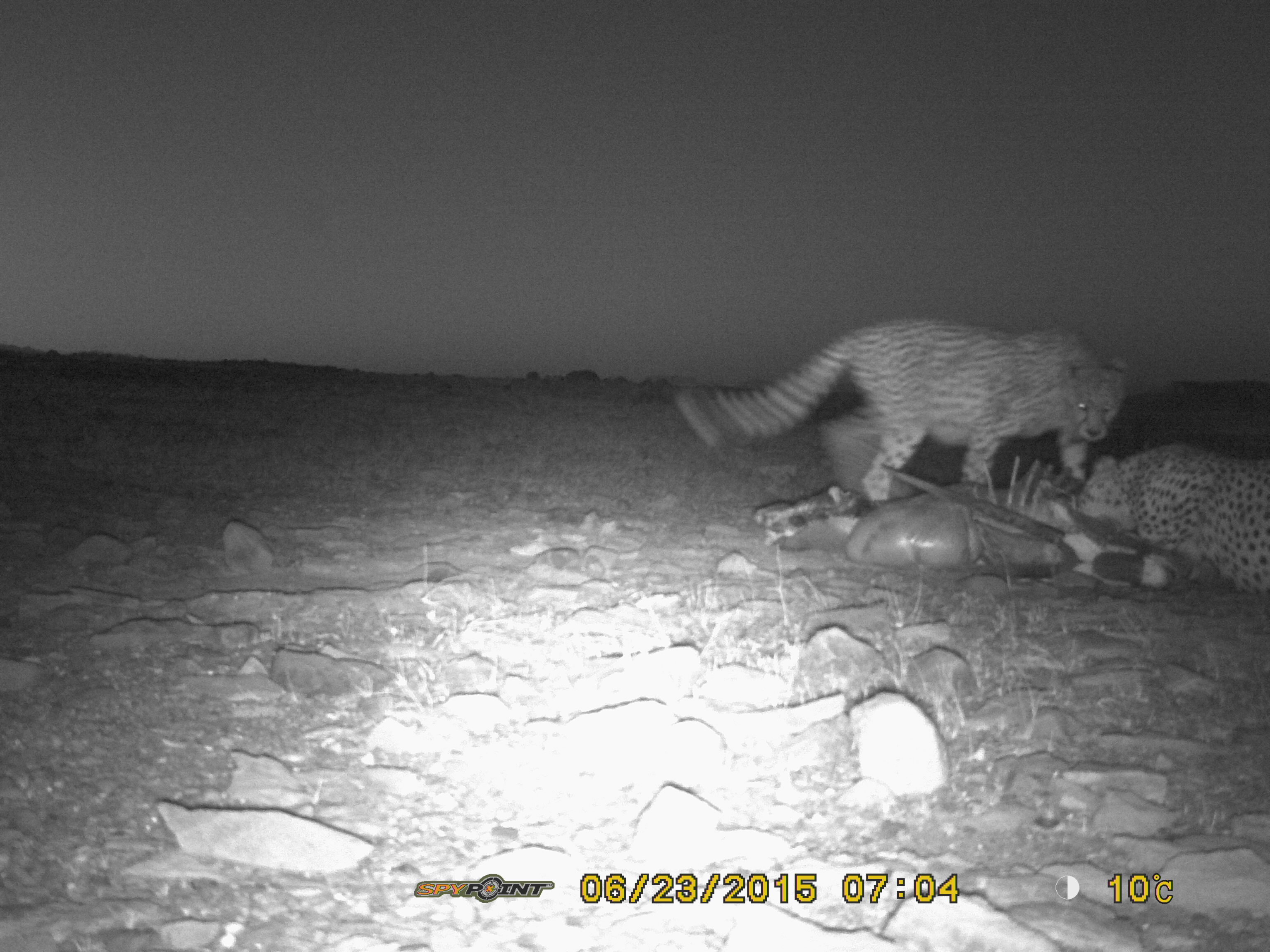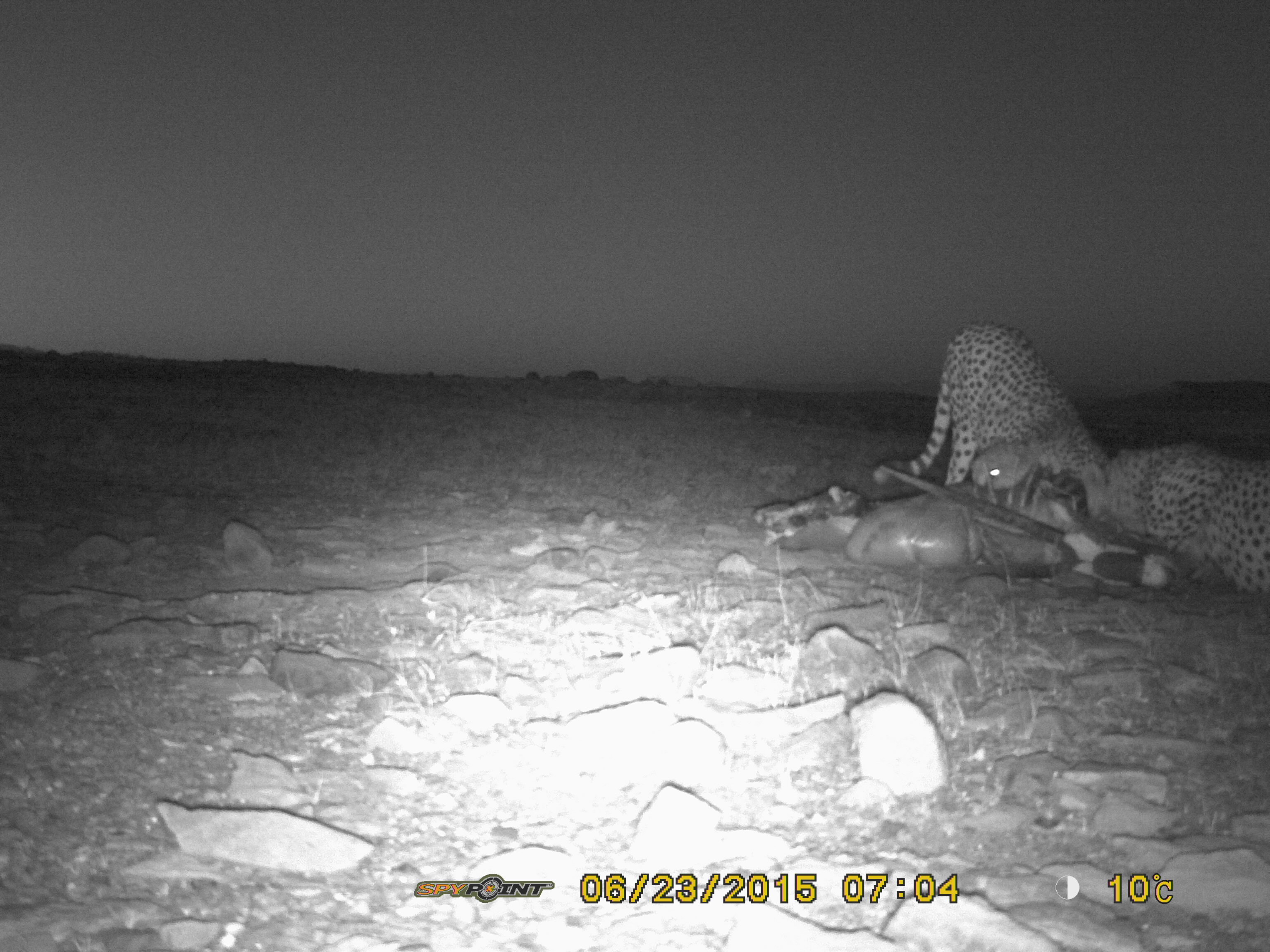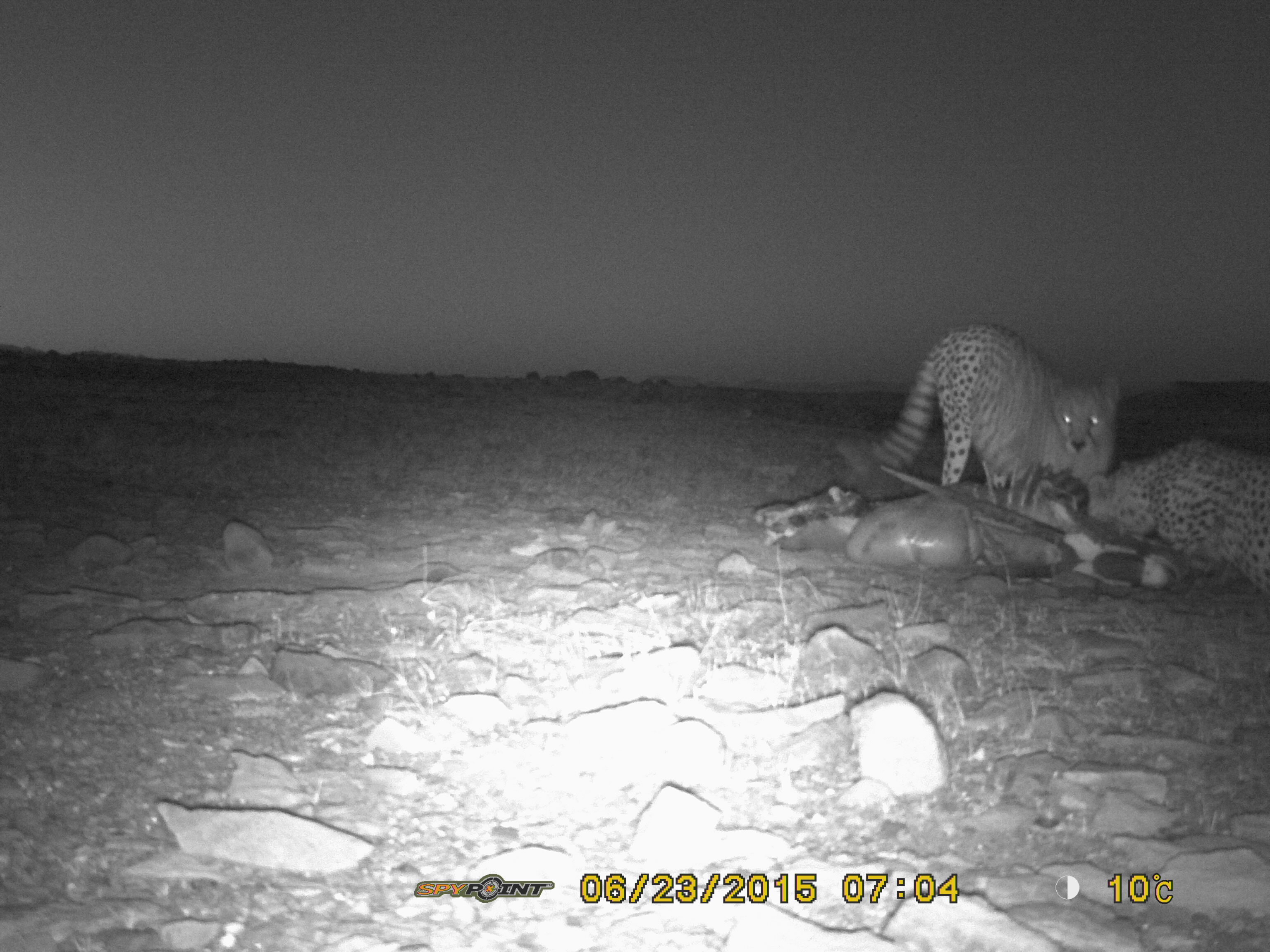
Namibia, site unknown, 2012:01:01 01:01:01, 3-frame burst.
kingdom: Animalia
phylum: Chordata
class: Mammalia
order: Carnivora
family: Felidae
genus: Acinonyx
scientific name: Acinonyx jubatus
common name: cheetah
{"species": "Acinonyx jubatus (cheetah)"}